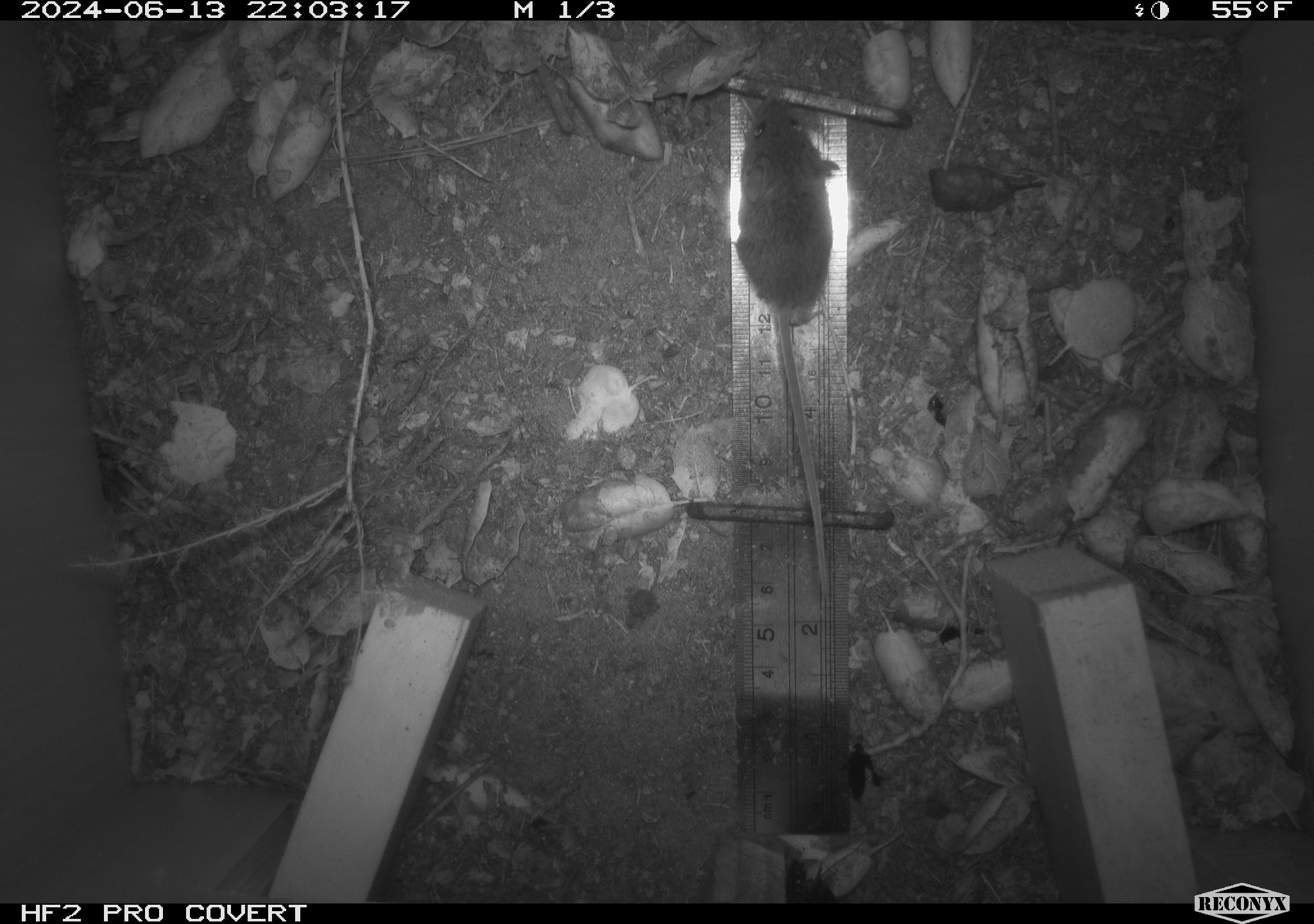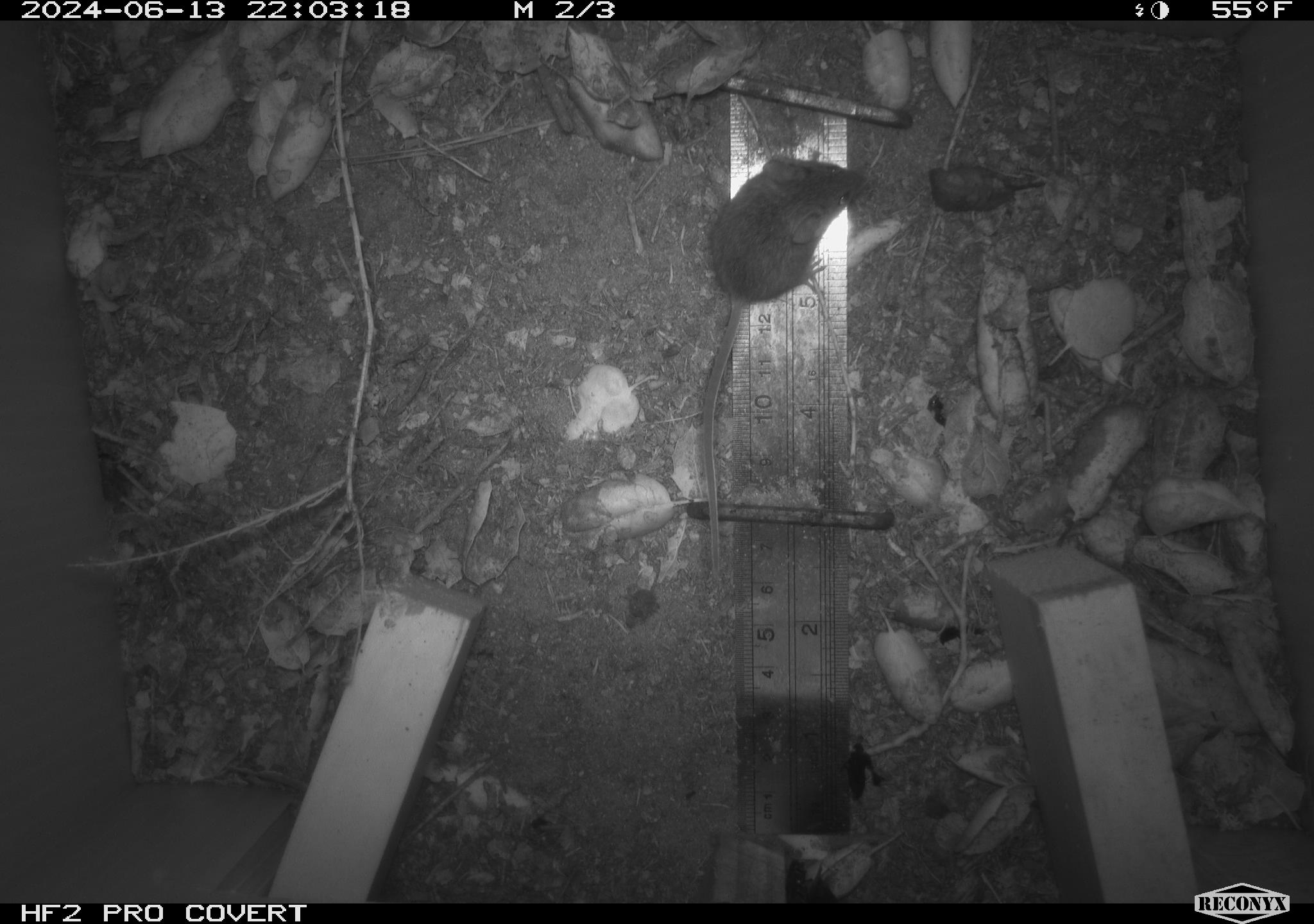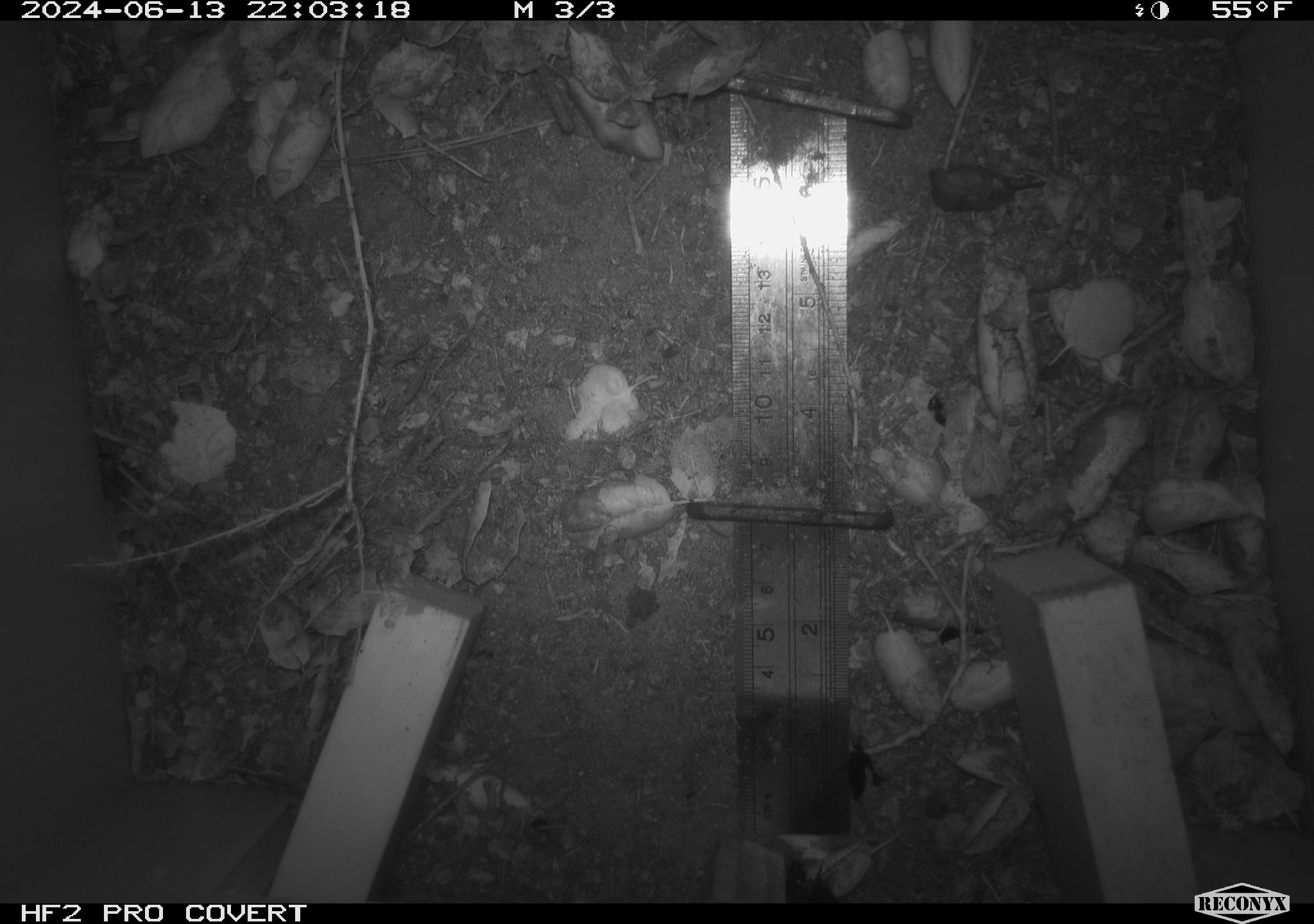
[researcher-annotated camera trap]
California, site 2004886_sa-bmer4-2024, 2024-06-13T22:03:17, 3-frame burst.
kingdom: Animalia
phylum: Chordata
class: Mammalia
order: Rodentia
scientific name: Rodentia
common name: woodrat or rat or mouse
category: woodrat or rat or mouse species